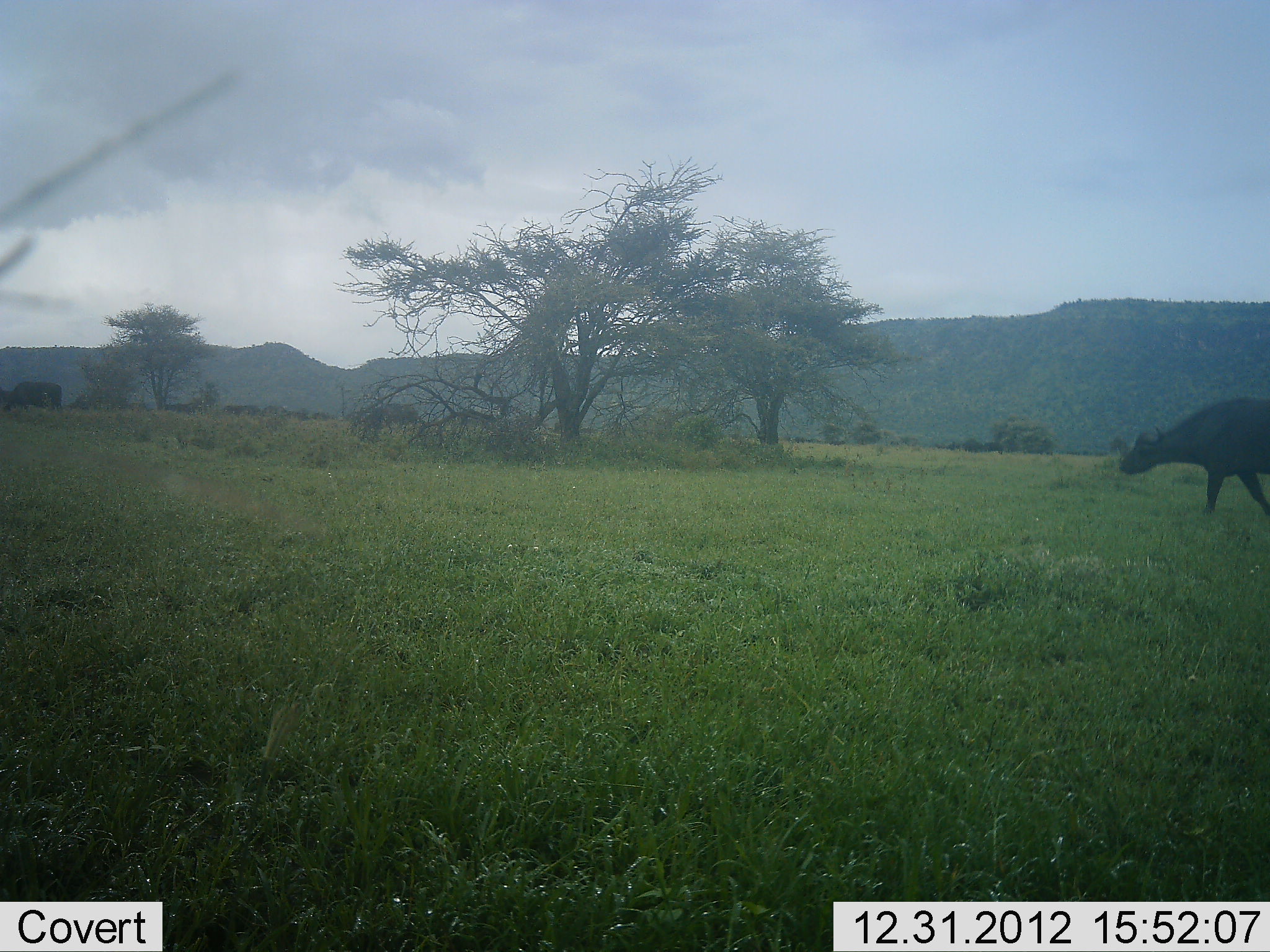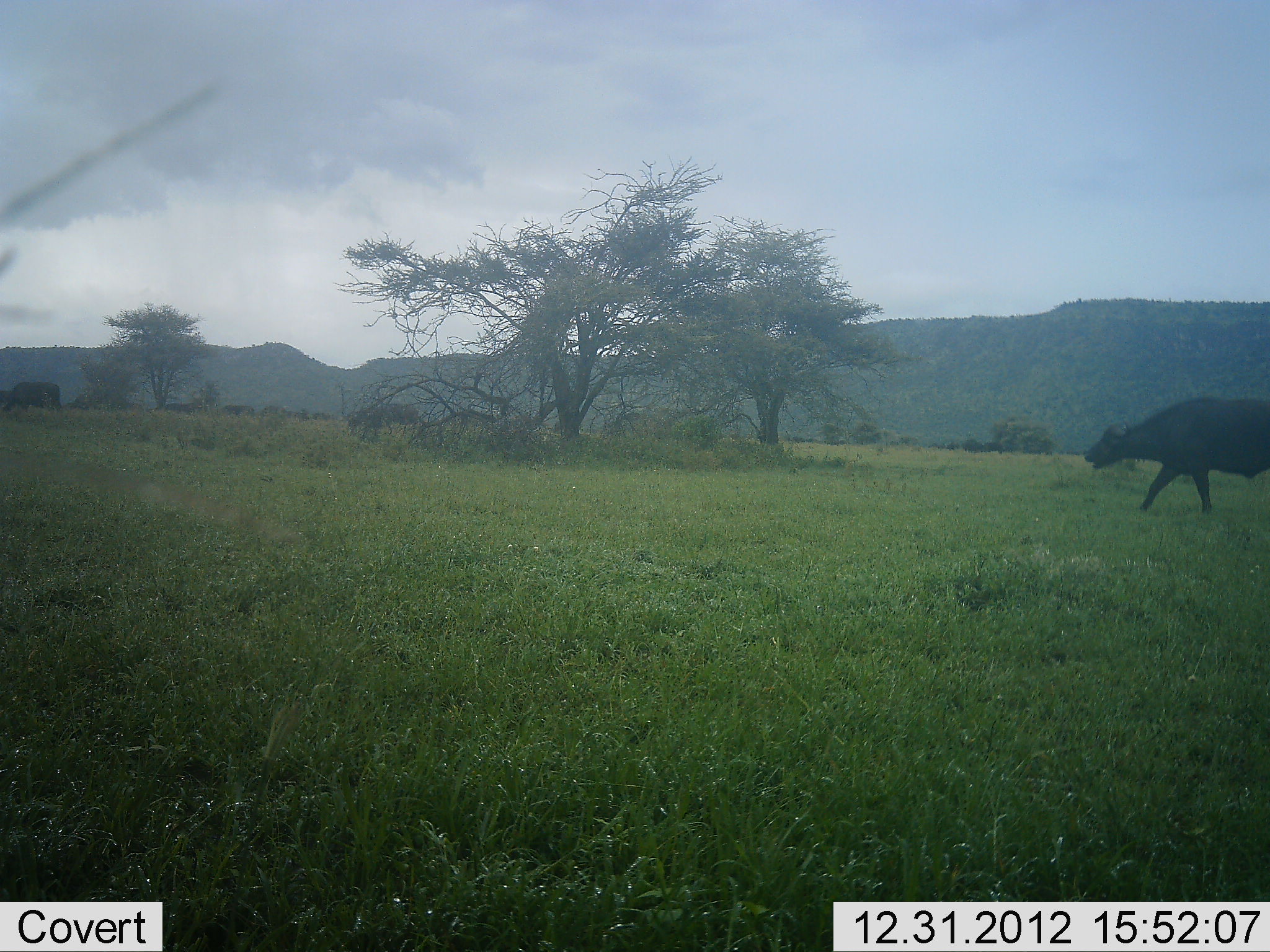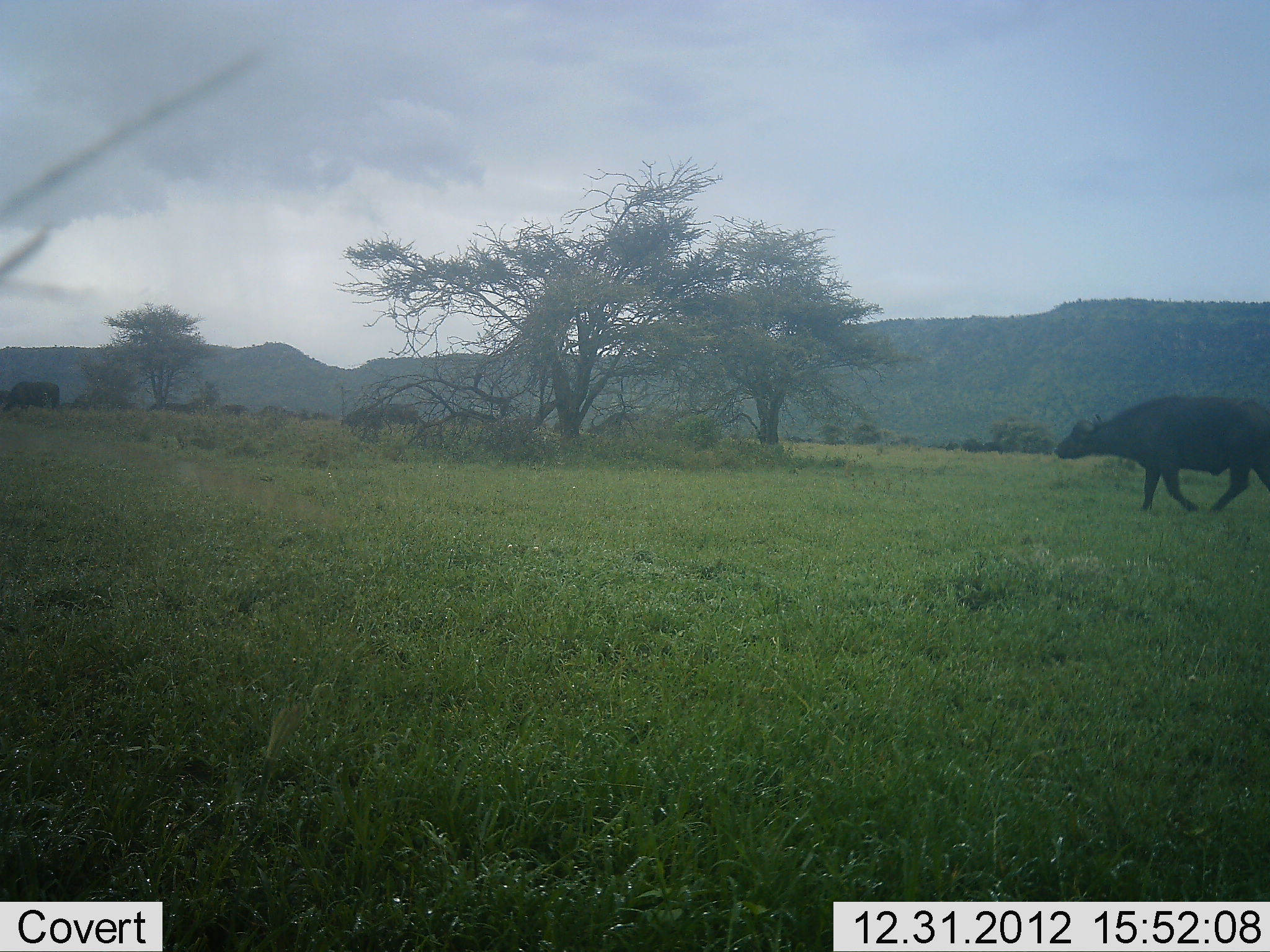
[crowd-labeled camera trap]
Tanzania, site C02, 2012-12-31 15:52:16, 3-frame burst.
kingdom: Animalia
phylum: Chordata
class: Mammalia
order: Artiodactyla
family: Bovidae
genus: Syncerus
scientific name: Syncerus caffer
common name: cape buffalo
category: buffalo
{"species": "buffalo (cape buffalo) (Syncerus caffer)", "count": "3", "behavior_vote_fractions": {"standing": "24%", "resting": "0%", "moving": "90%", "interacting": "0%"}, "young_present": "0%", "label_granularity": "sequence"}